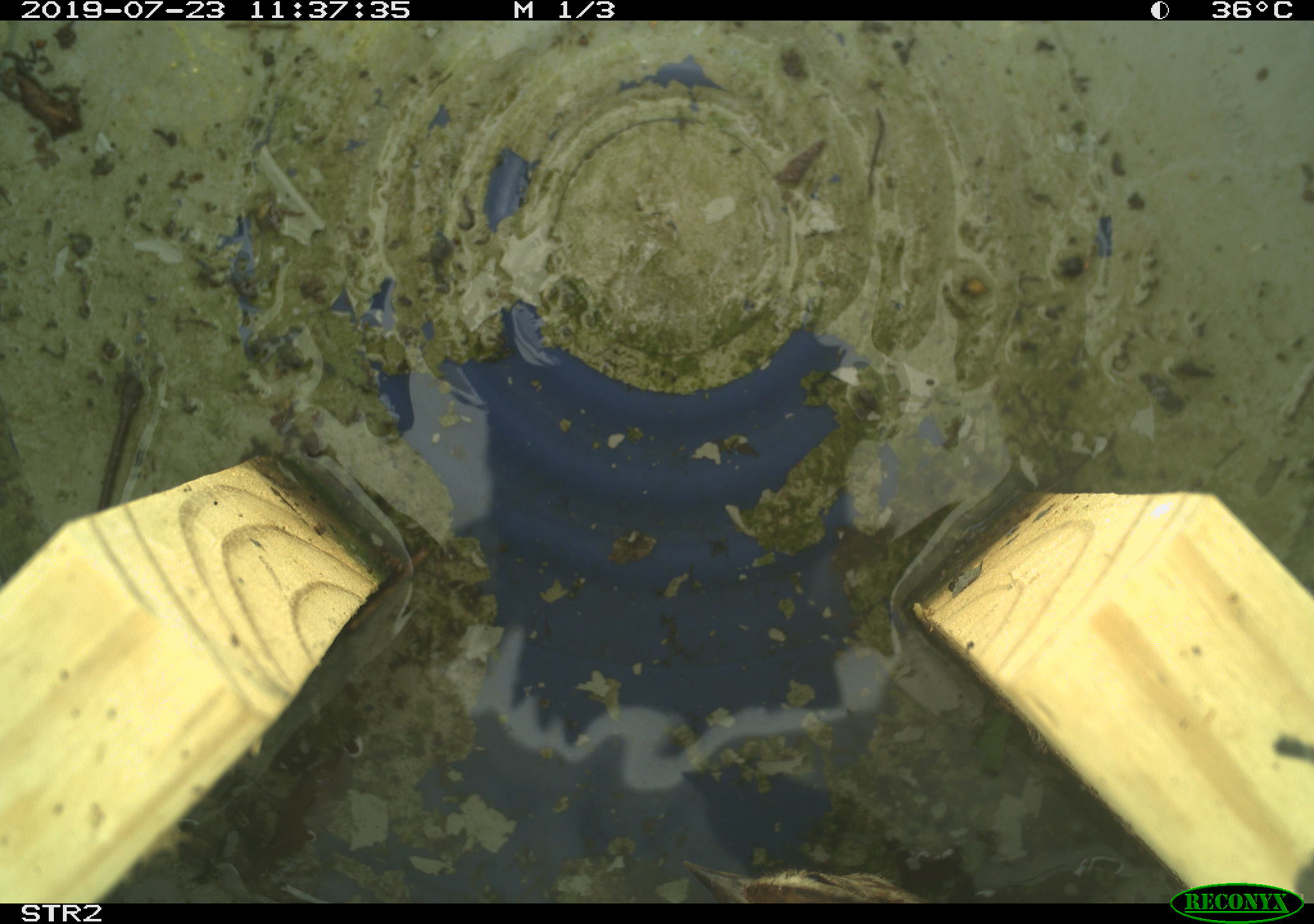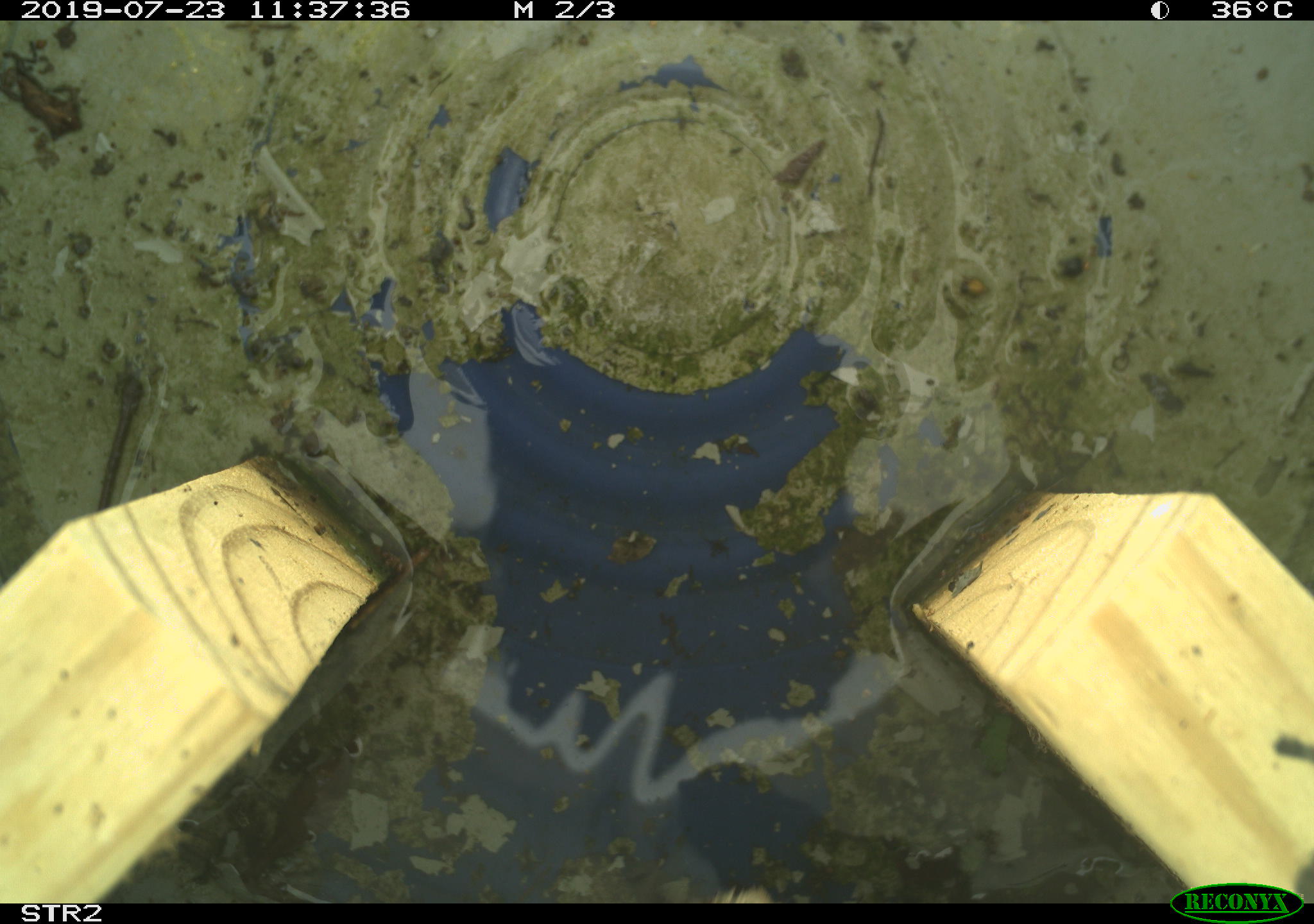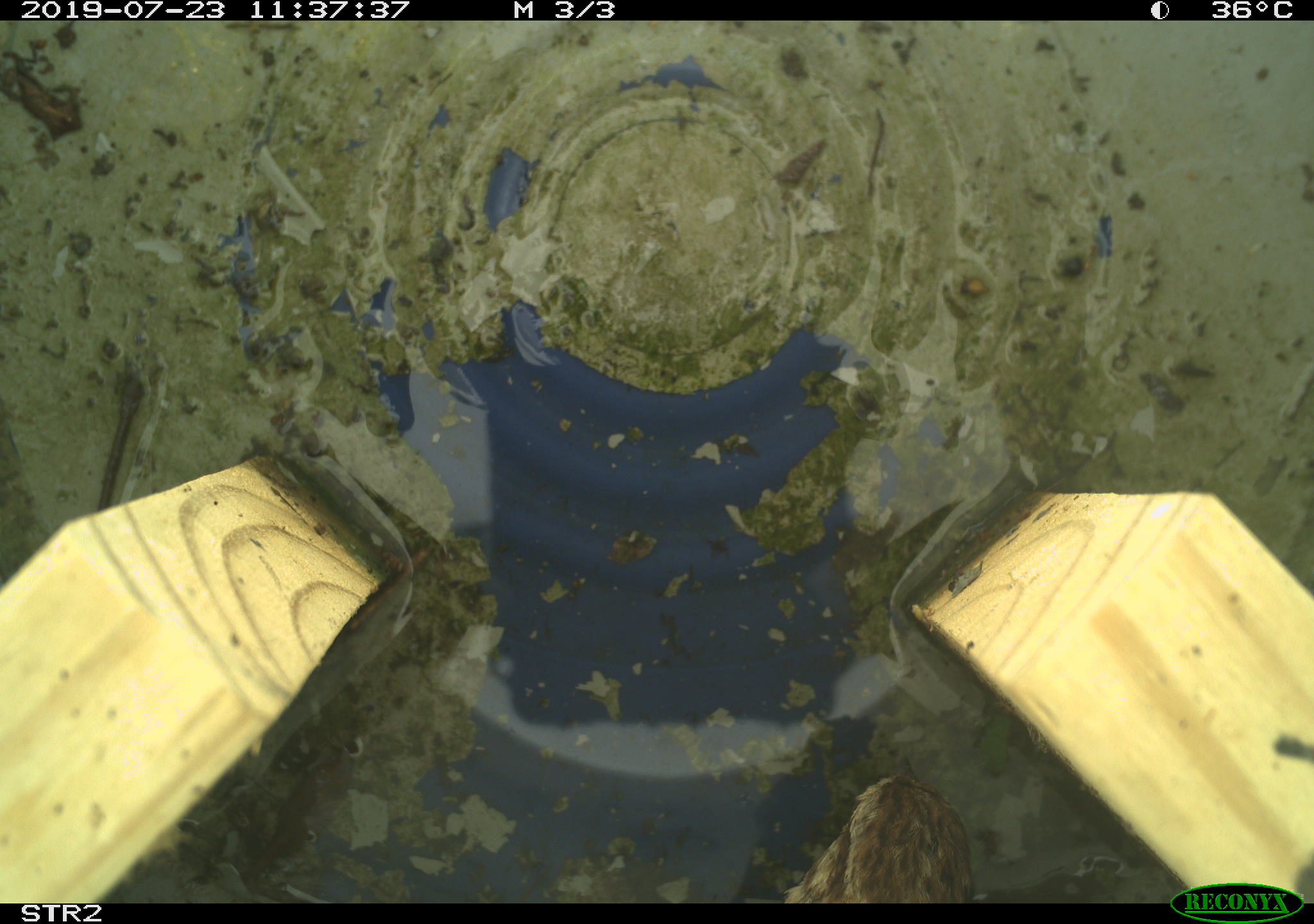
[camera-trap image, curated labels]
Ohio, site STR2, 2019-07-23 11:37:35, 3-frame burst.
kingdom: Animalia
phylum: Chordata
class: Aves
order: Passeriformes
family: Passerellidae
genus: Melospiza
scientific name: Melospiza melodia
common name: song sparrow